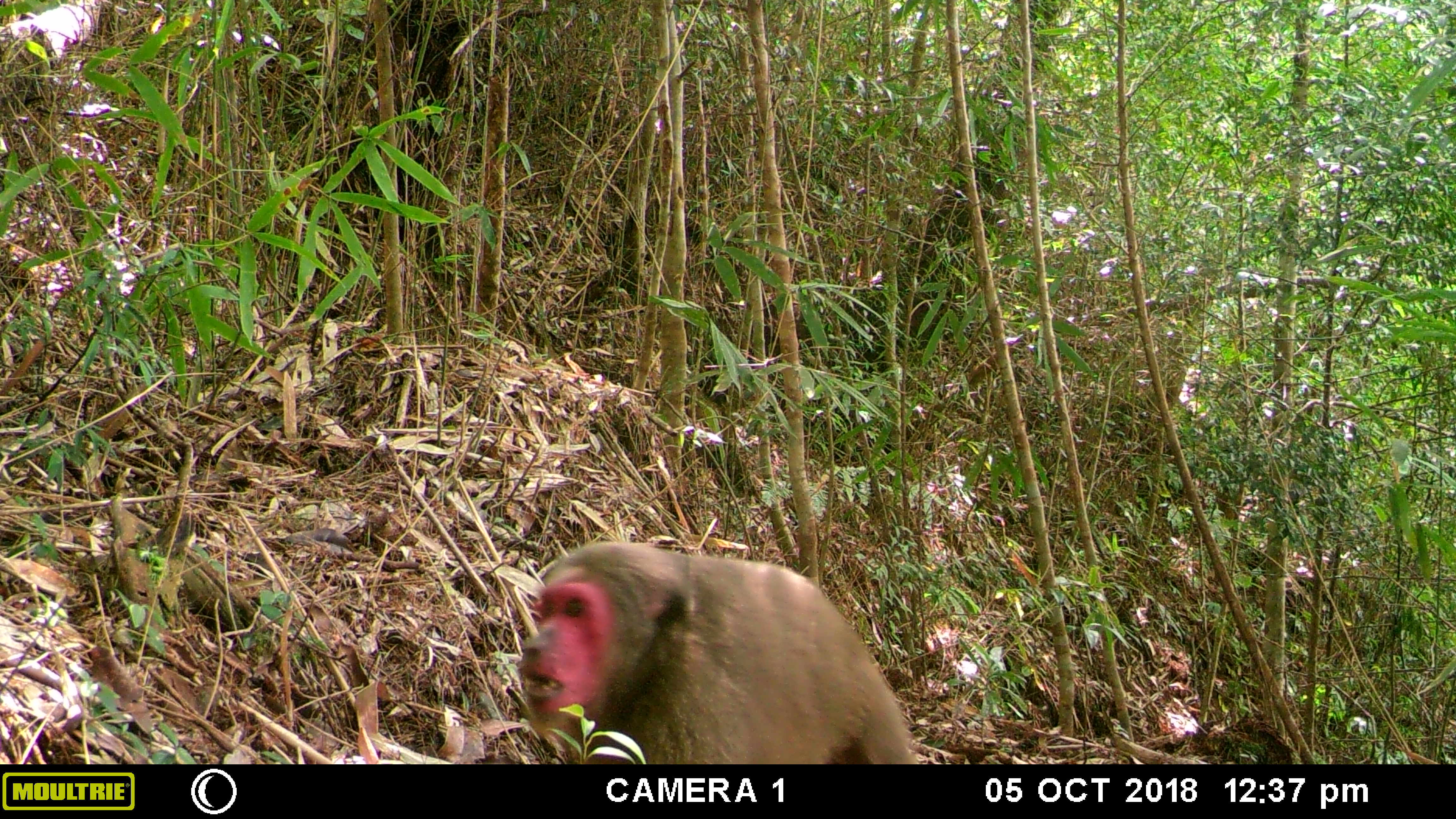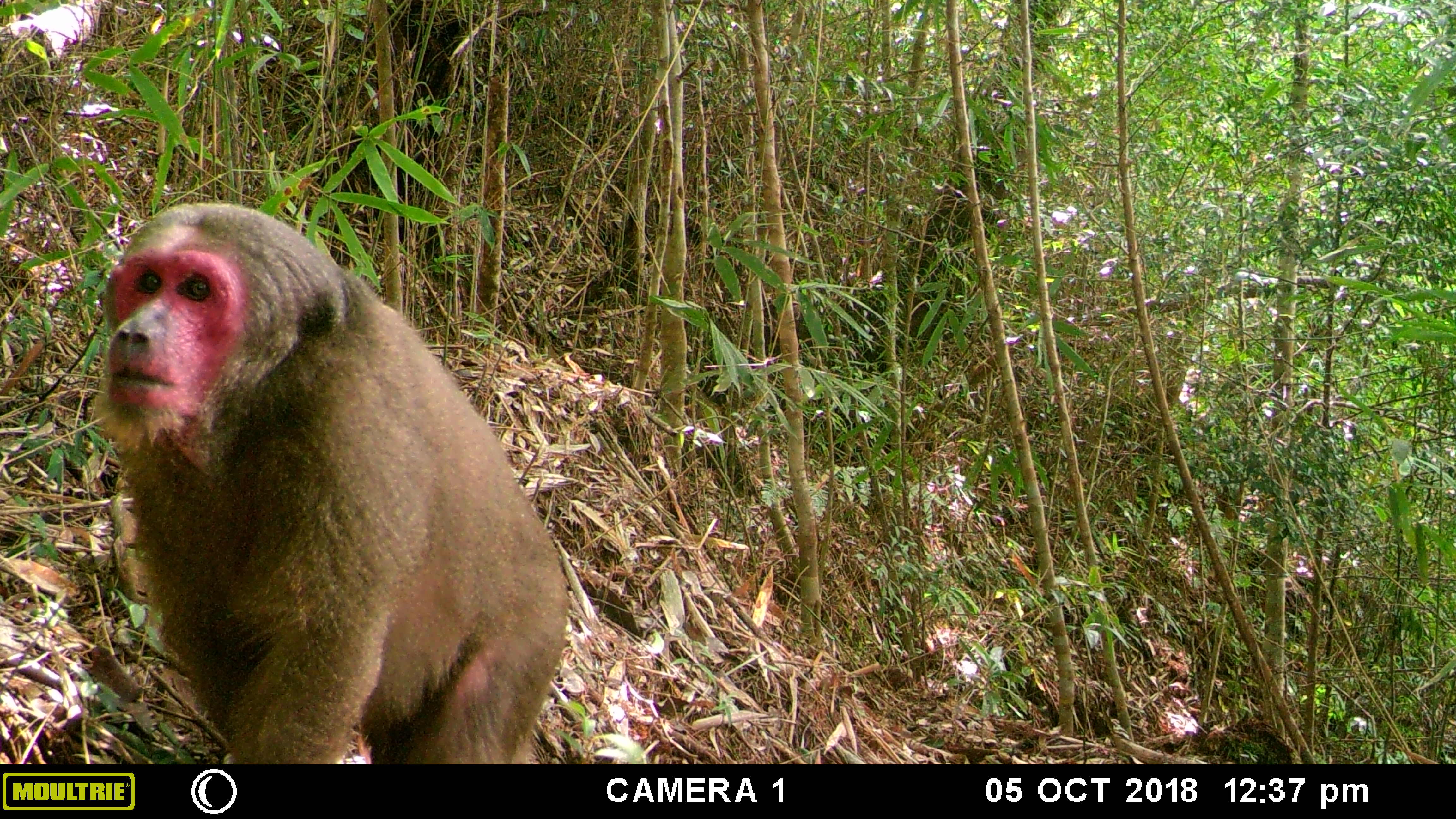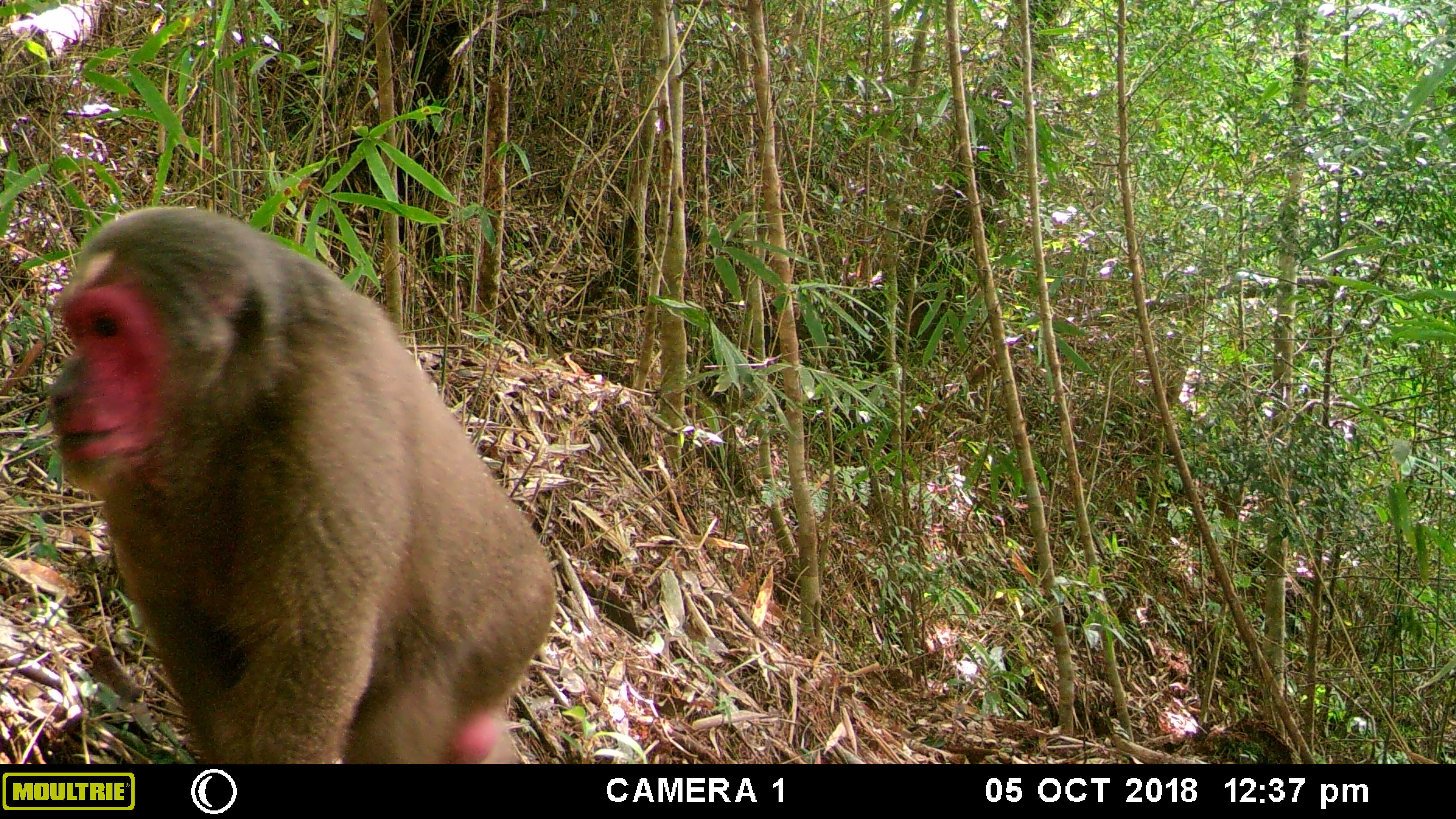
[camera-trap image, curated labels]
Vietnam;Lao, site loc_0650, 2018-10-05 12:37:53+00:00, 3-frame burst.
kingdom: Animalia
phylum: Chordata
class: Mammalia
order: Primates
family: Cercopithecidae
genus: Macaca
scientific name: Macaca arctoides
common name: stump-tailed macaque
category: stump tailed macaque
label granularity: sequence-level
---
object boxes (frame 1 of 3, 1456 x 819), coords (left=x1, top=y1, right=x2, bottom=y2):
stump tailed macaque: (left=517, top=539, right=920, bottom=764)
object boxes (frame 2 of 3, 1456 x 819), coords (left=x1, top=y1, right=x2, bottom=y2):
stump tailed macaque: (left=91, top=201, right=571, bottom=764)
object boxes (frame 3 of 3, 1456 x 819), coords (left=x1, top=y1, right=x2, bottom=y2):
stump tailed macaque: (left=45, top=204, right=557, bottom=764)